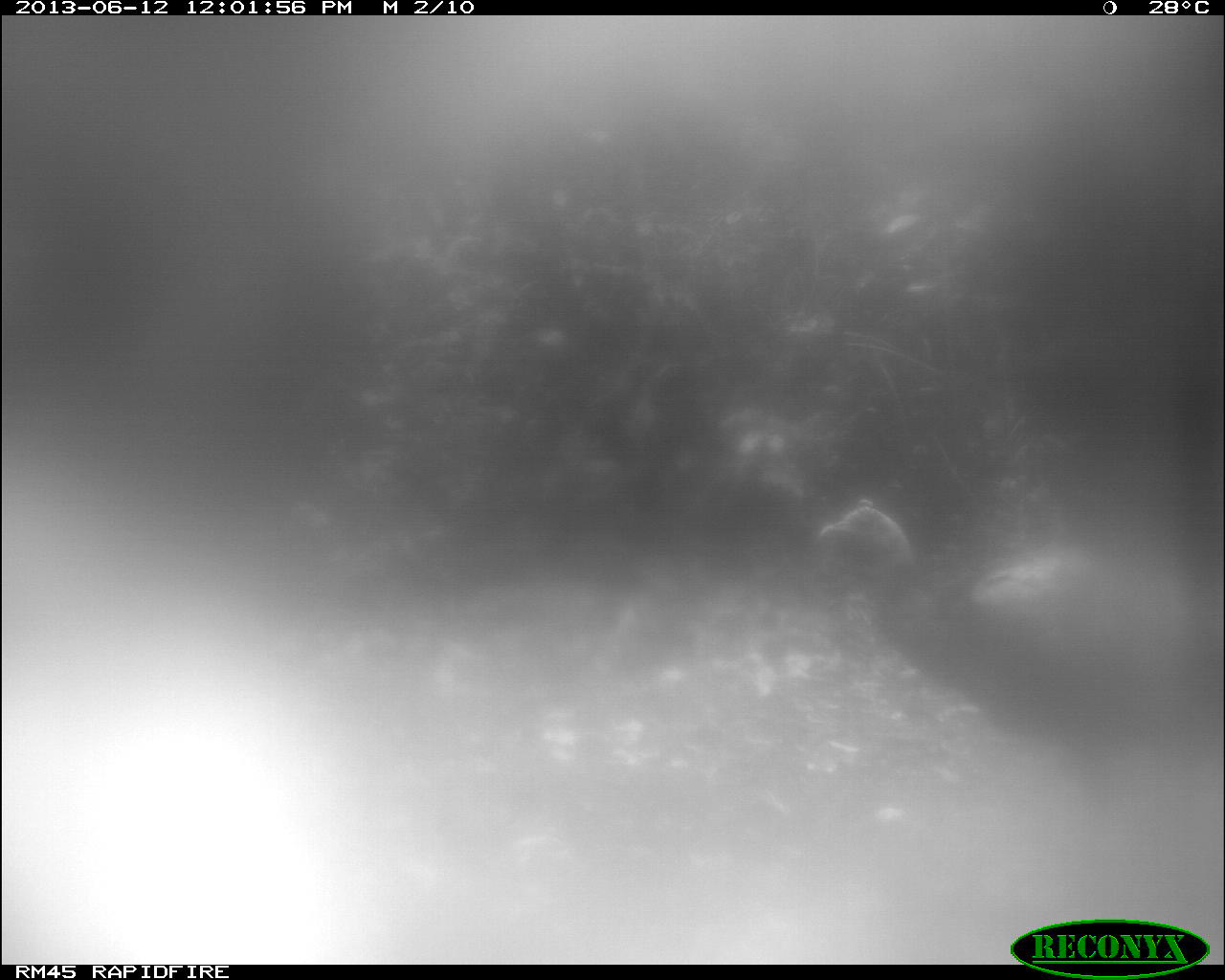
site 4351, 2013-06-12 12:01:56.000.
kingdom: Animalia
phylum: Chordata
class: Aves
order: Galliformes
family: Phasianidae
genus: Meleagris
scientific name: Meleagris ocellata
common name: ocellated turkey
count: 1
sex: male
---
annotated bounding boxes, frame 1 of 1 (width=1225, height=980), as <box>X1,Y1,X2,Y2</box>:
meleagris ocellata: <box>814,495,1225,826</box>